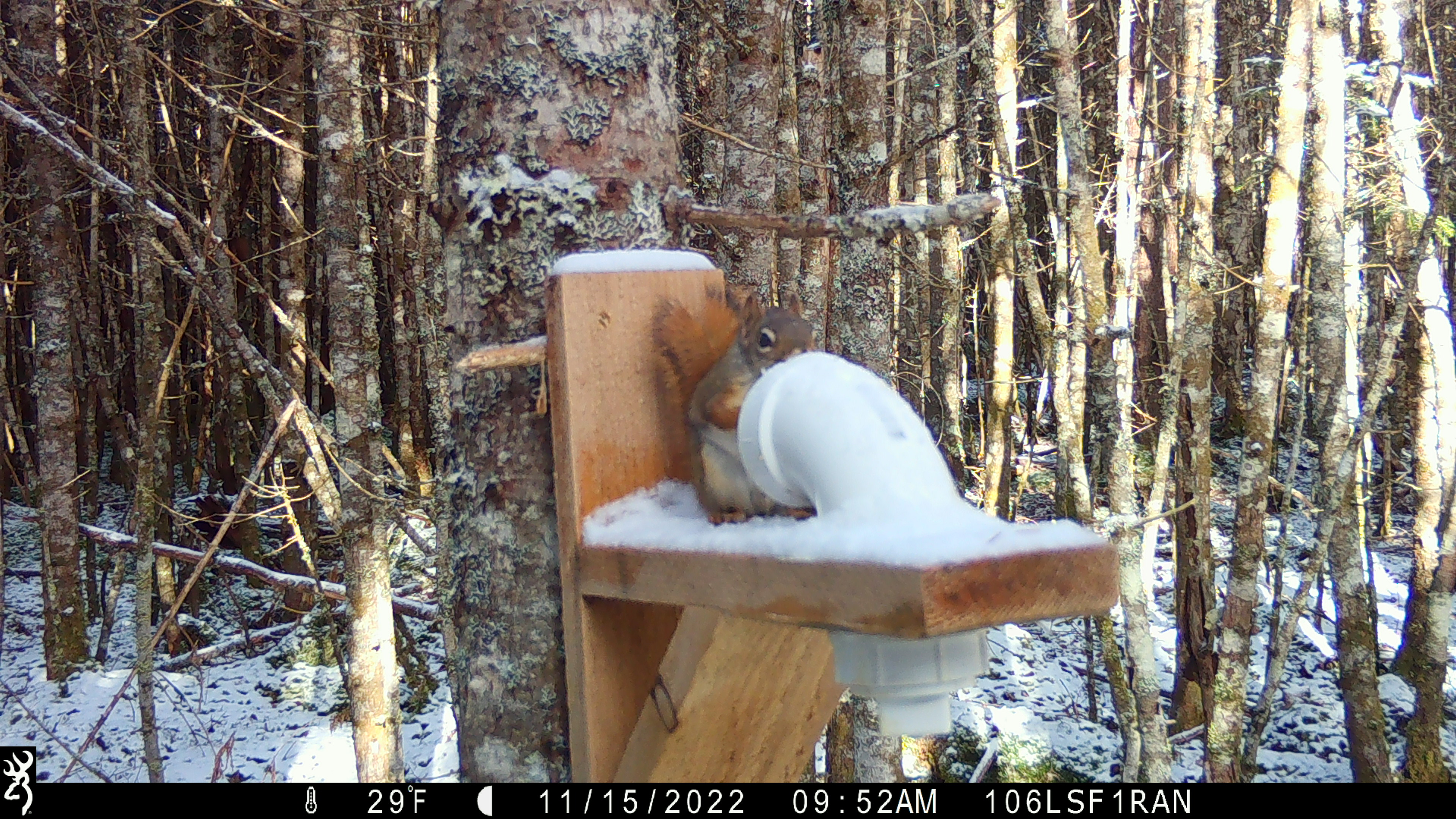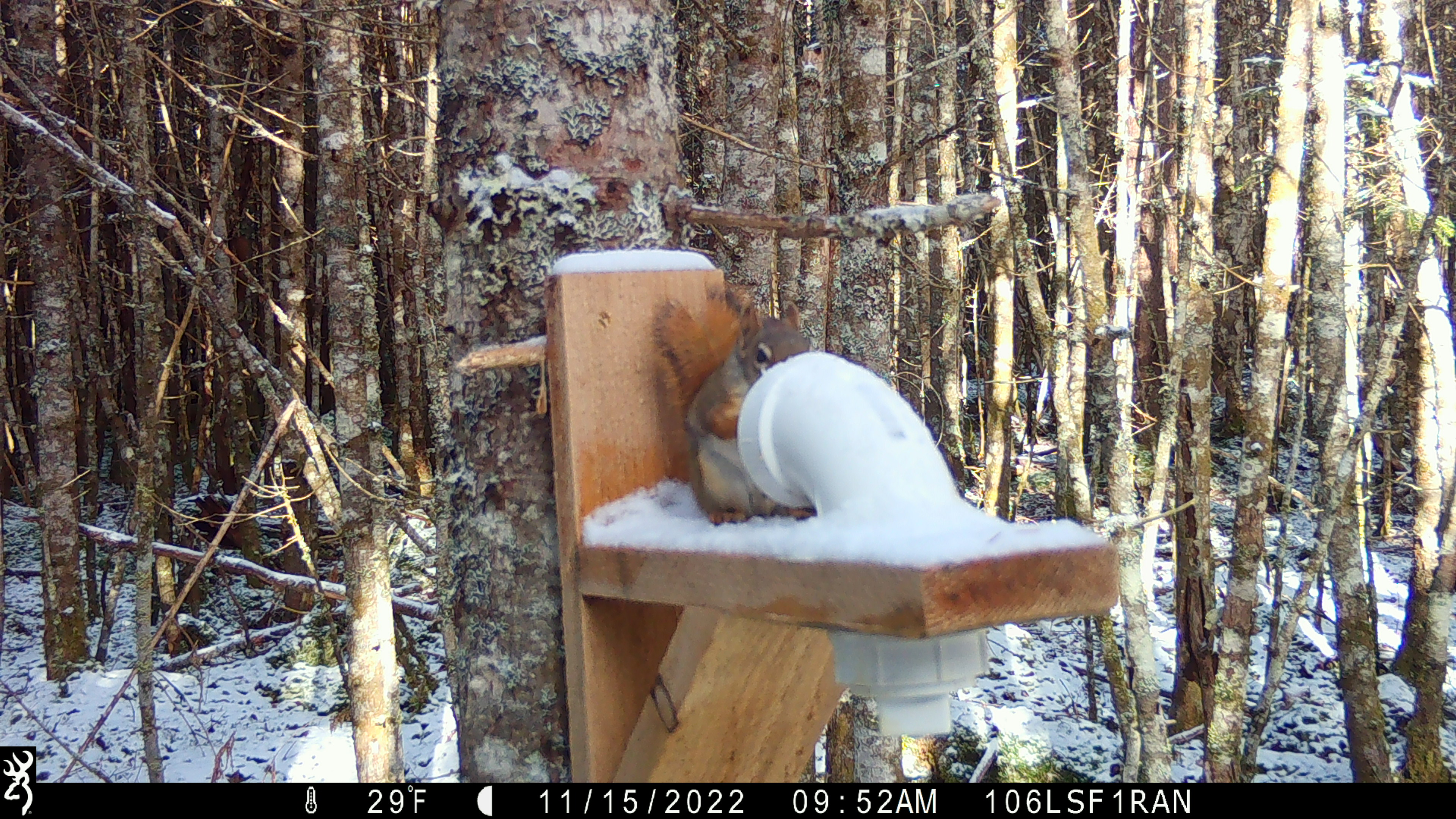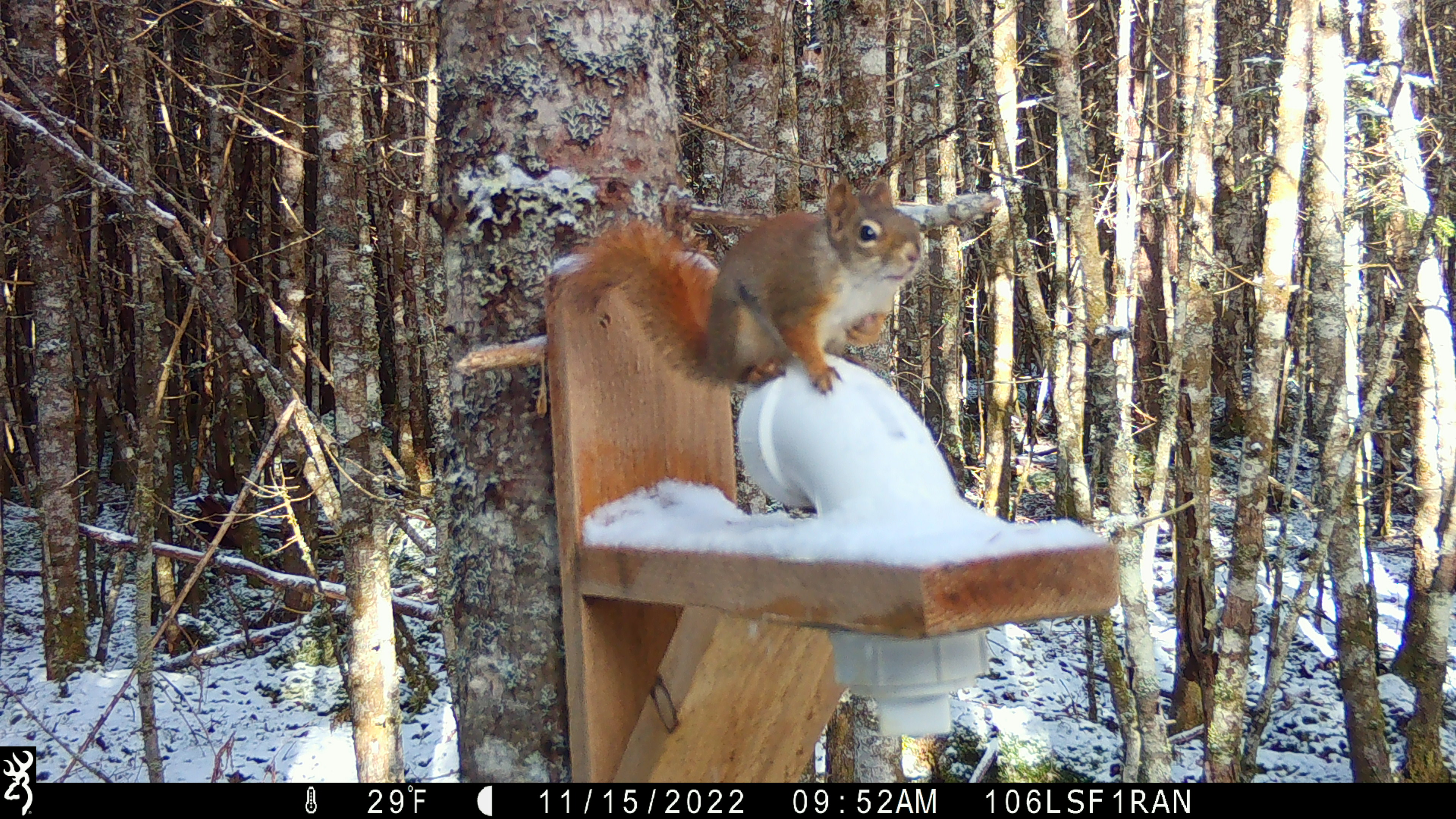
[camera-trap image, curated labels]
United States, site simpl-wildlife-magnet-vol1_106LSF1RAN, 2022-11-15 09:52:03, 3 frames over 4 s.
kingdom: Animalia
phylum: Chordata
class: Mammalia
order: Rodentia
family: Sciuridae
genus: Tamiasciurus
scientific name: Tamiasciurus hudsonicus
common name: red squirrel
Red squirrel (Tamiasciurus hudsonicus).